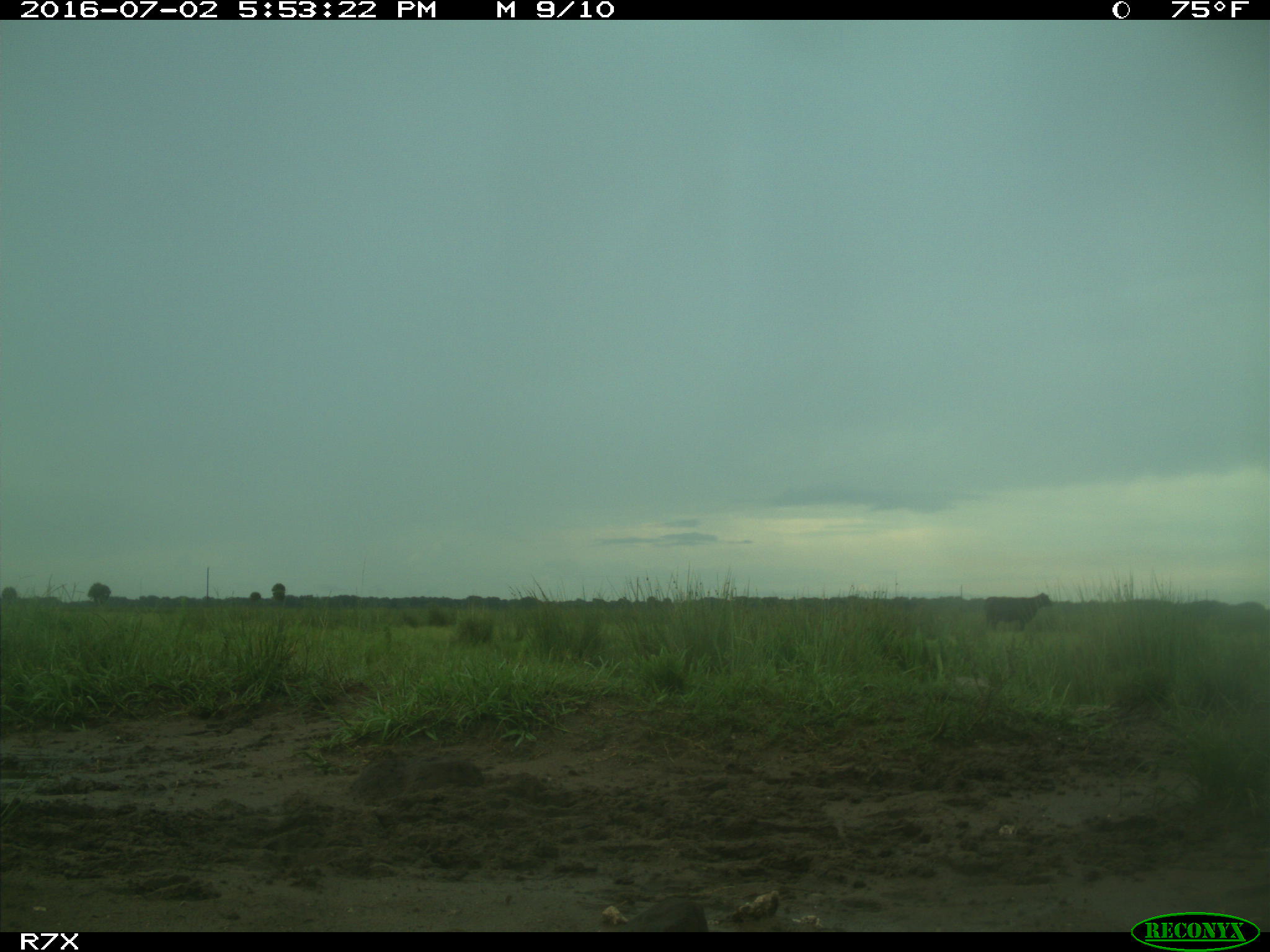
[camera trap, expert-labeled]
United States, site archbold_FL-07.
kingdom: Animalia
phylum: Chordata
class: Mammalia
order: Artiodactyla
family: Bovidae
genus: Bos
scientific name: Bos taurus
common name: domestic cow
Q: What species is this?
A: Bos taurus (domestic cow).